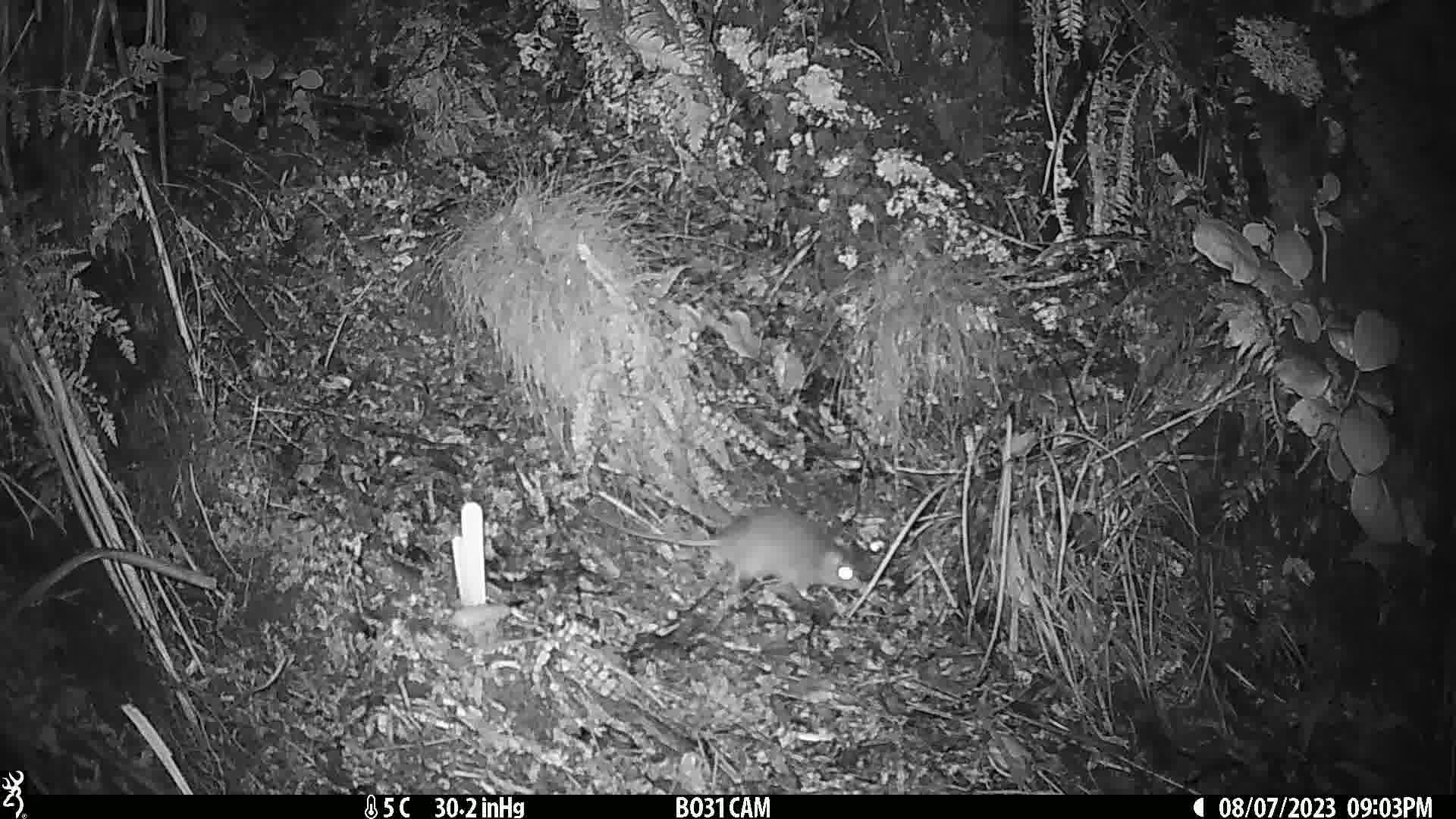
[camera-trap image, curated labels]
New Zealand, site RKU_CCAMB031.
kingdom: Animalia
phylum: Chordata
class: Mammalia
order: Rodentia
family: Muridae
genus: Rattus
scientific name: Rattus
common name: rat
Rat (Rattus).